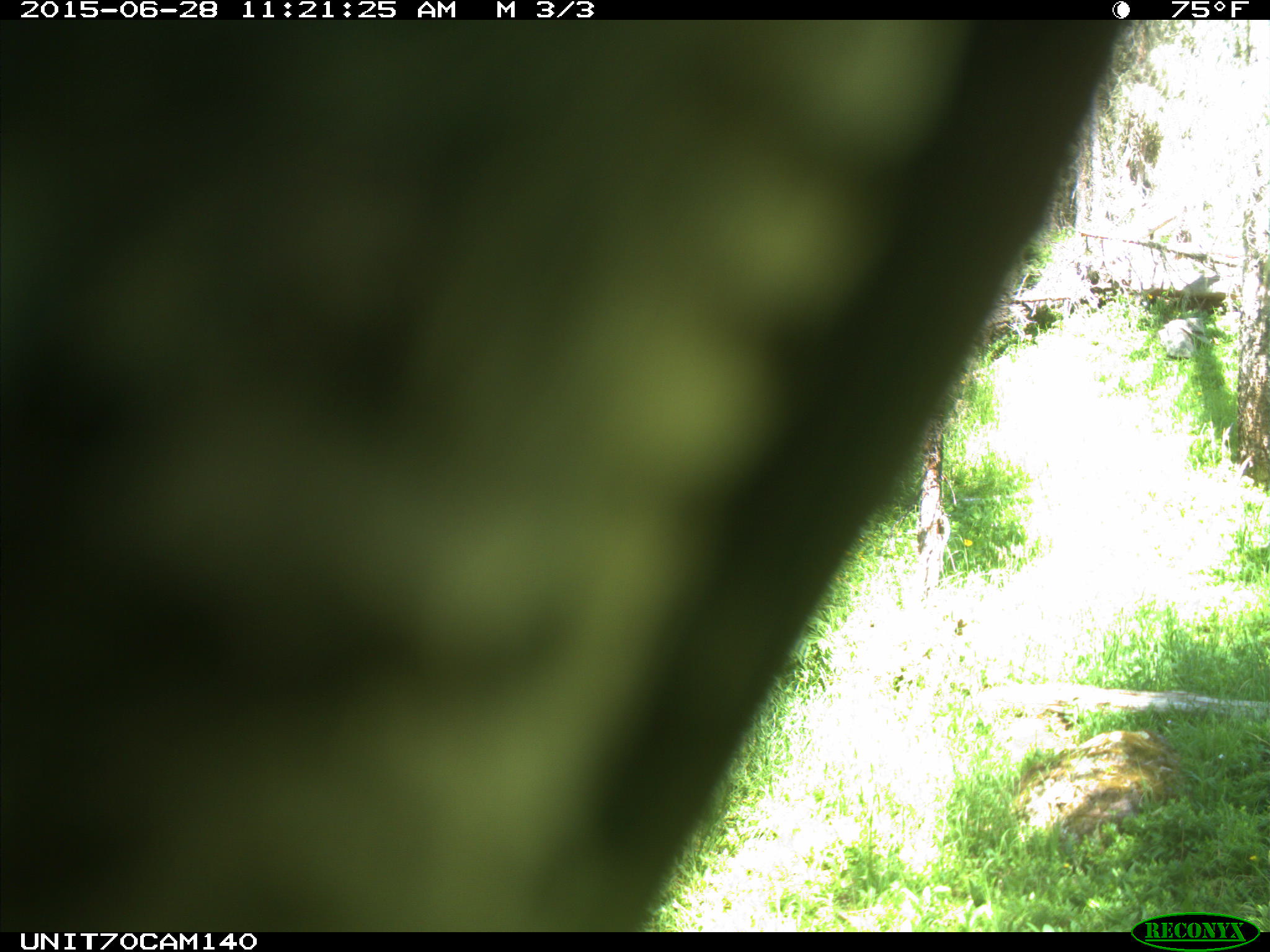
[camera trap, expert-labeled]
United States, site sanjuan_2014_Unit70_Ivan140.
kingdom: Animalia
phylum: Chordata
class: Aves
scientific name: Aves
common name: birds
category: unidentified bird